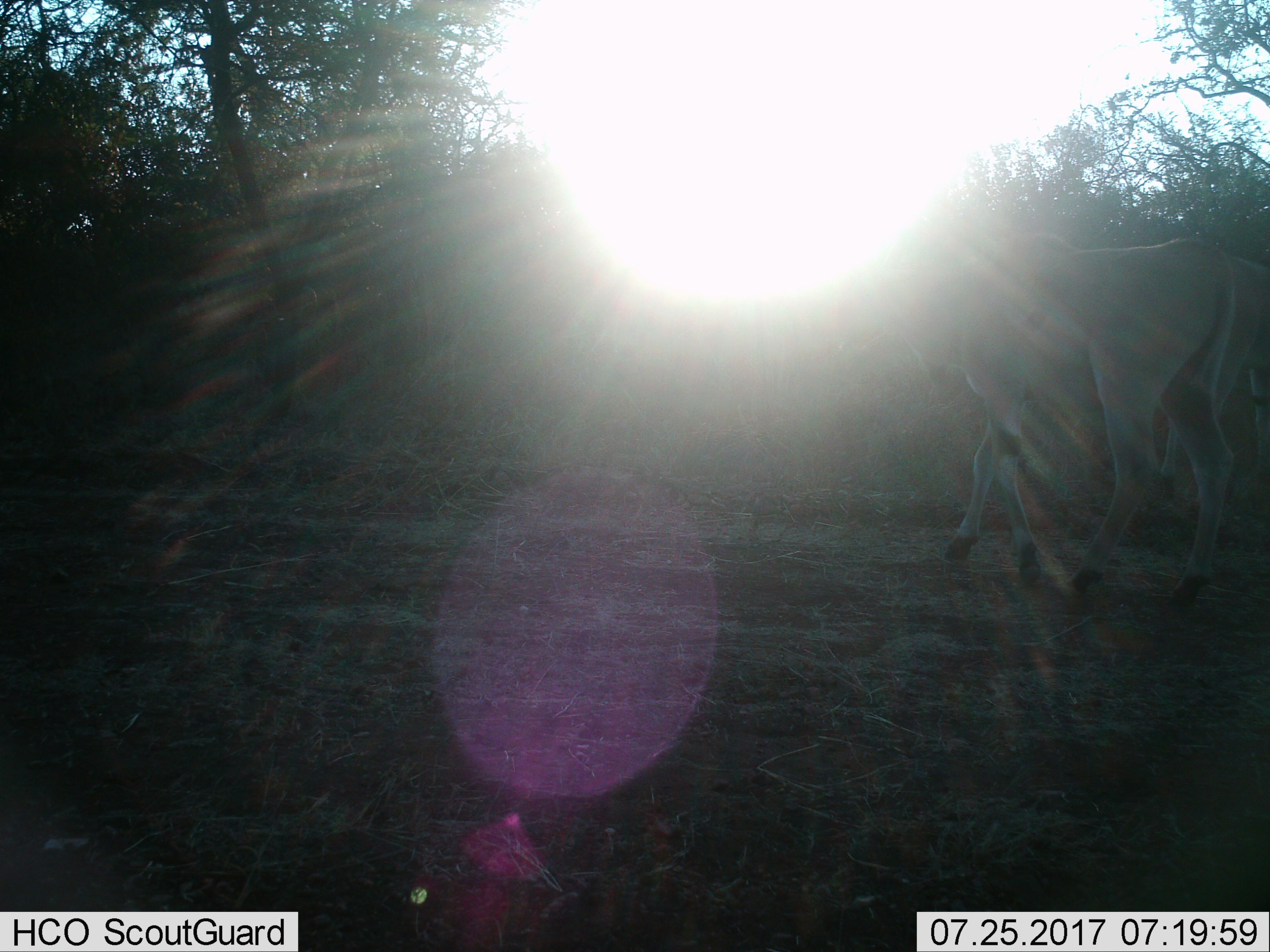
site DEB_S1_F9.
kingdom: Animalia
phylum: Chordata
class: Mammalia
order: Artiodactyla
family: Bovidae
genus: Tragelaphus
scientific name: Tragelaphus oryx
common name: eland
Eland (Tragelaphus oryx), count 1. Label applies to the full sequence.